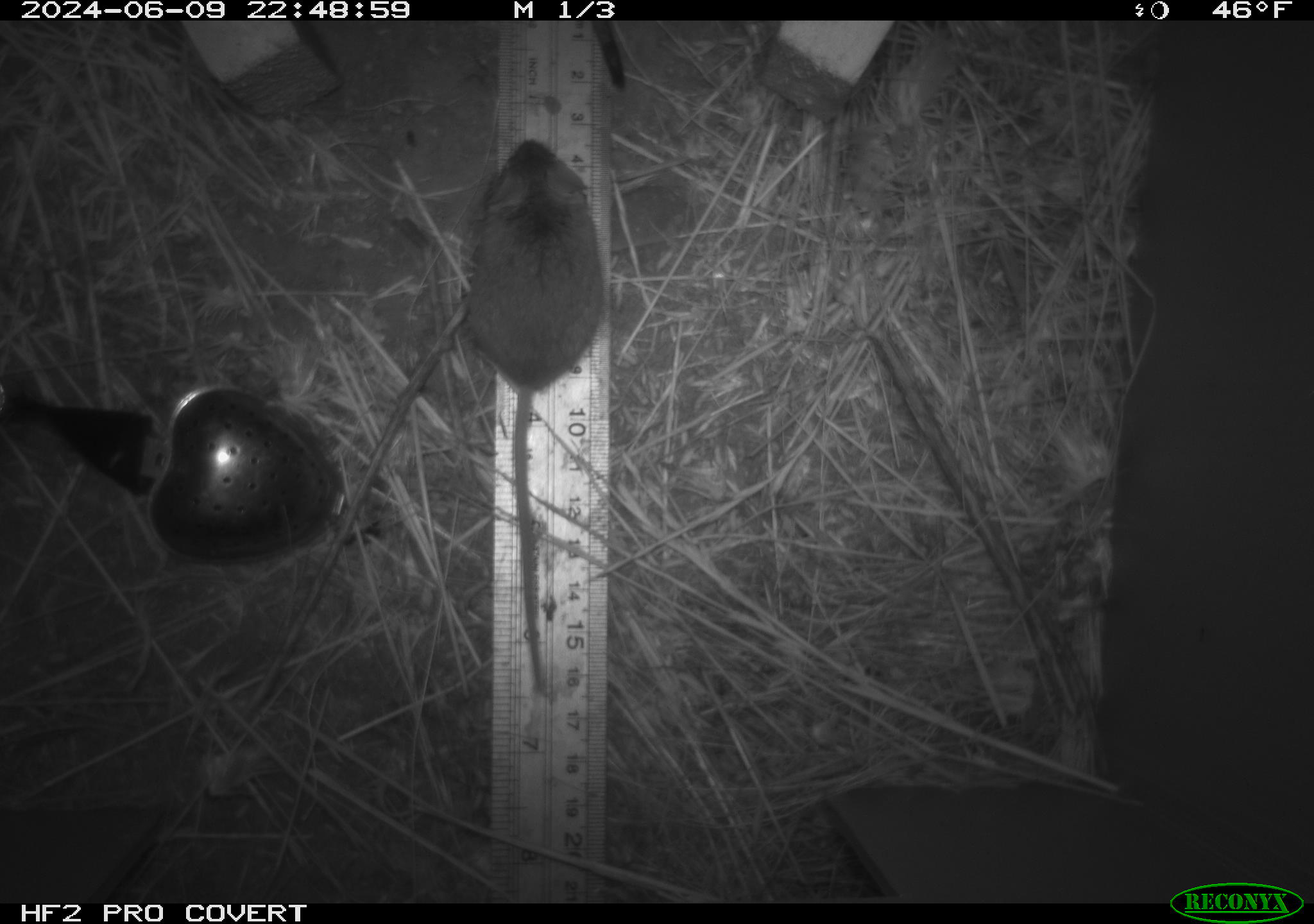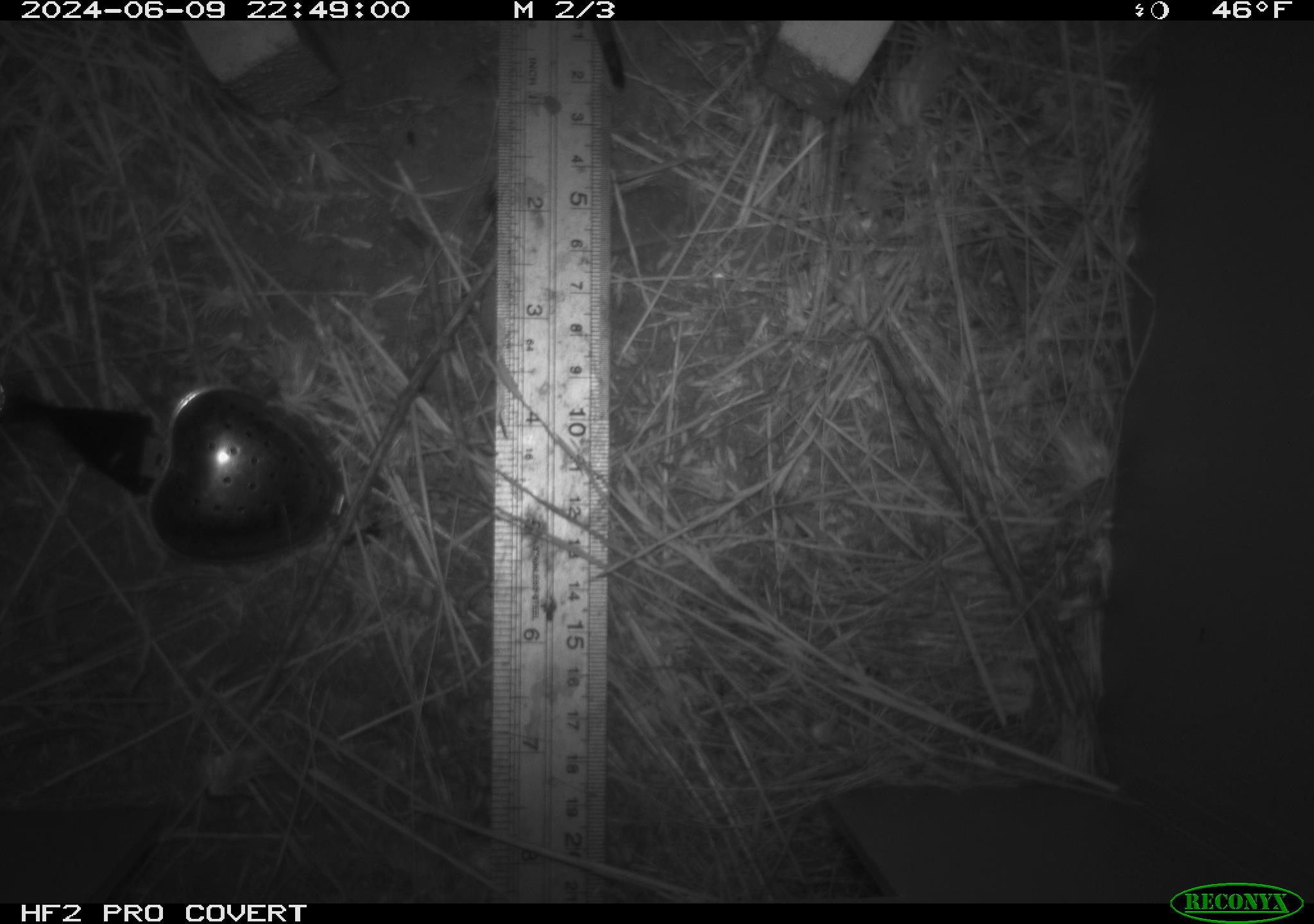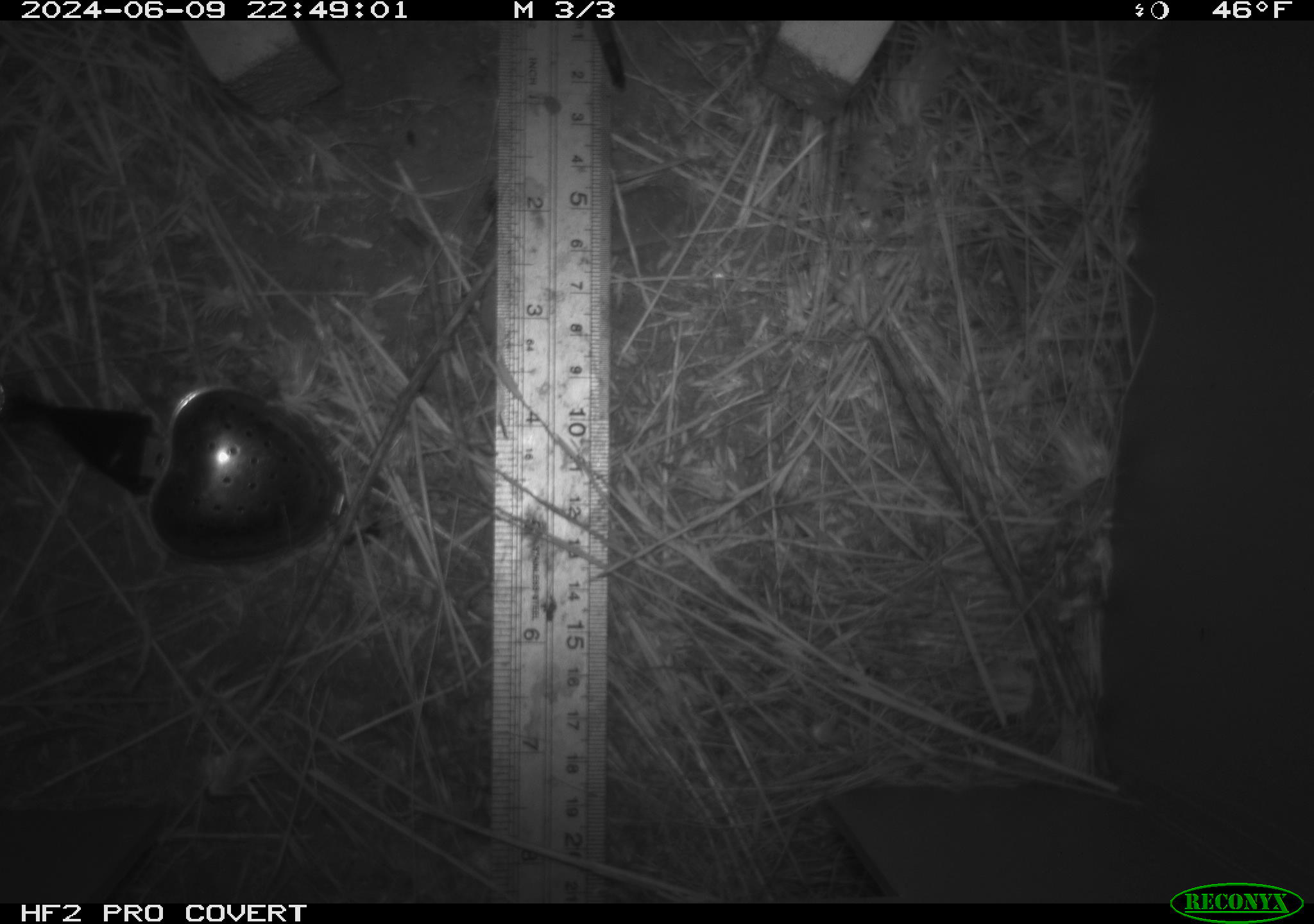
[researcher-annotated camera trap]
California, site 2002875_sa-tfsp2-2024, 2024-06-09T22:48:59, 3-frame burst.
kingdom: Animalia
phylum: Chordata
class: Mammalia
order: Rodentia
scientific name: Rodentia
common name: mouse species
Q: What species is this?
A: Mouse species (Rodentia).